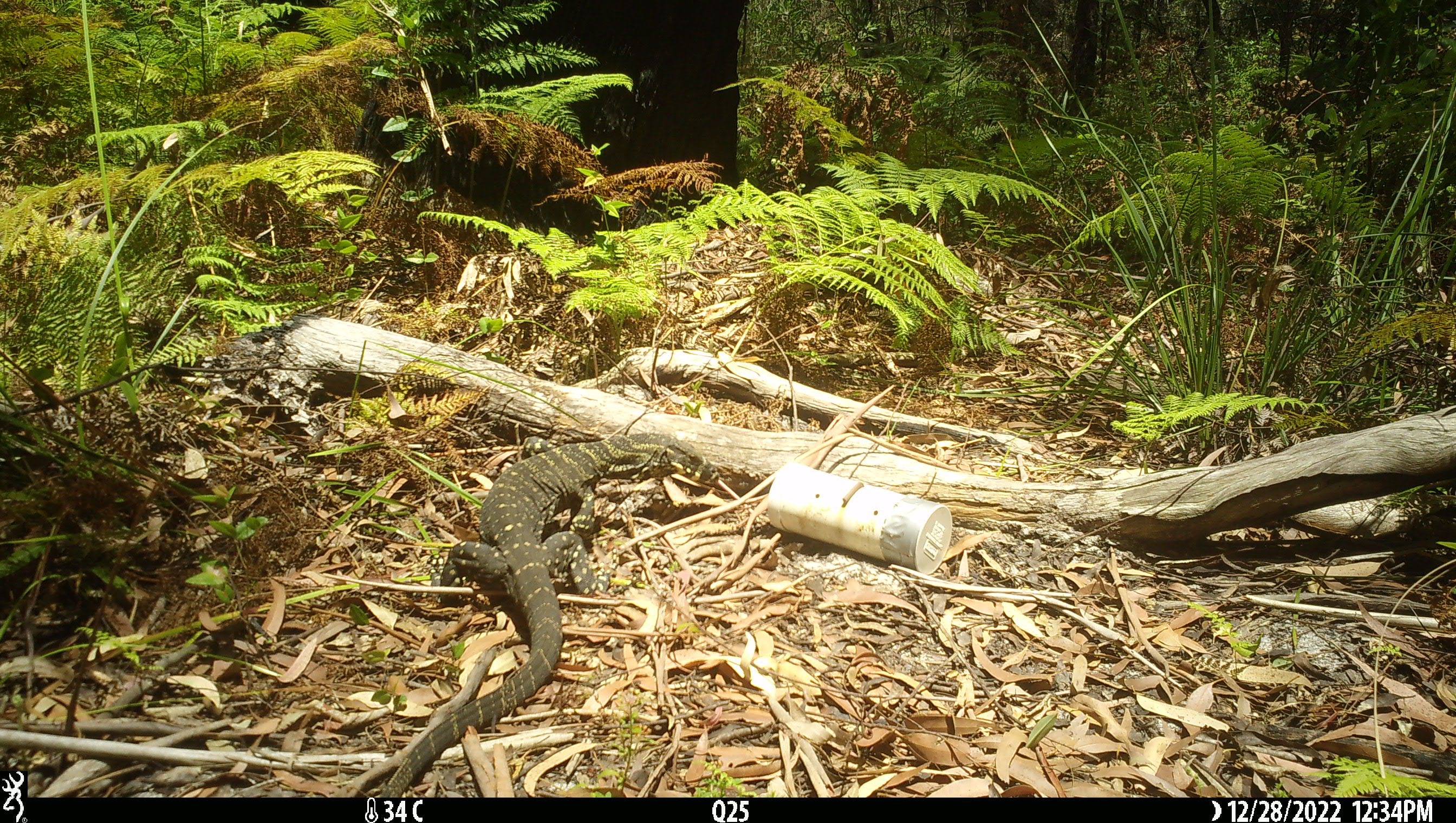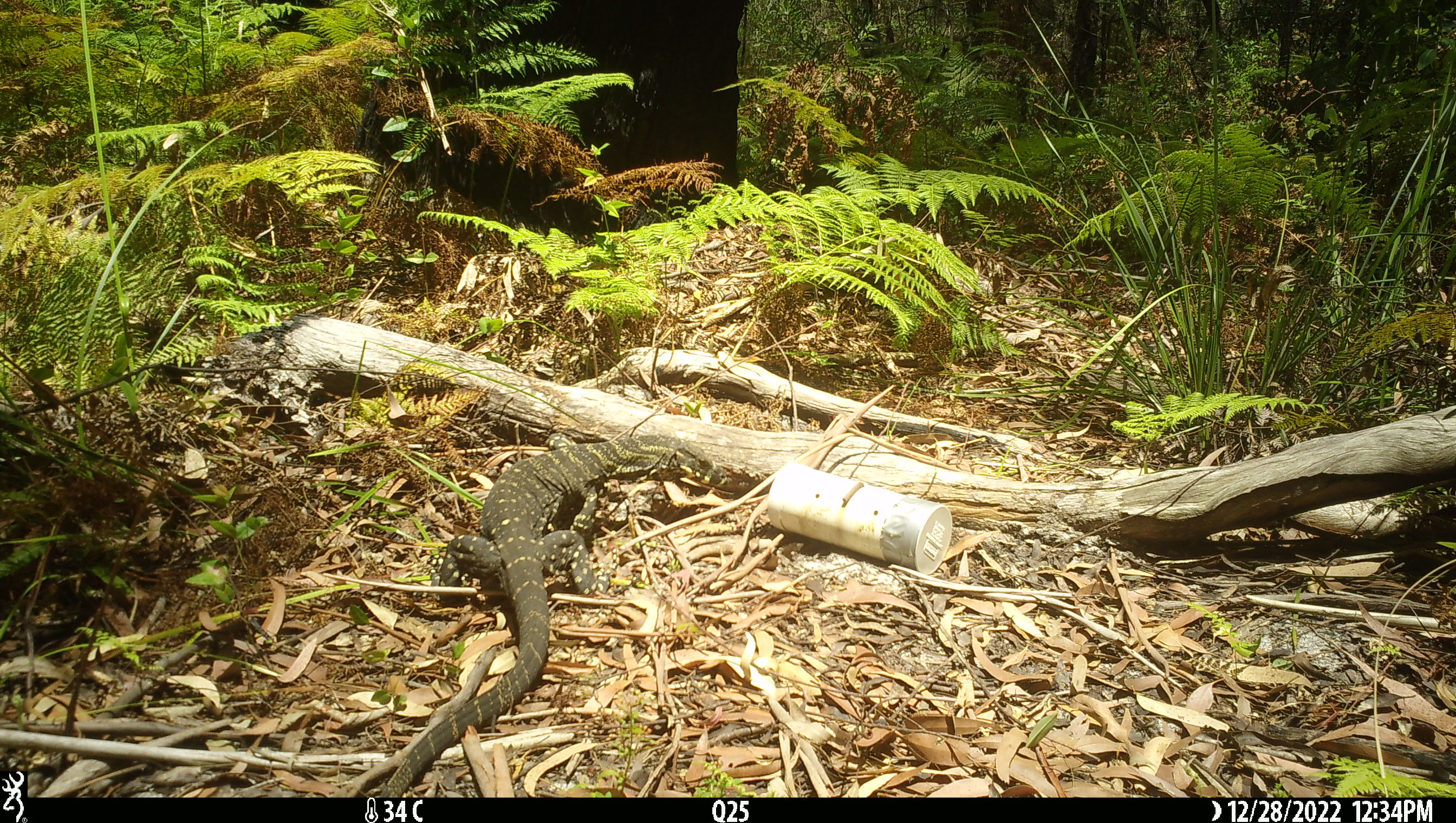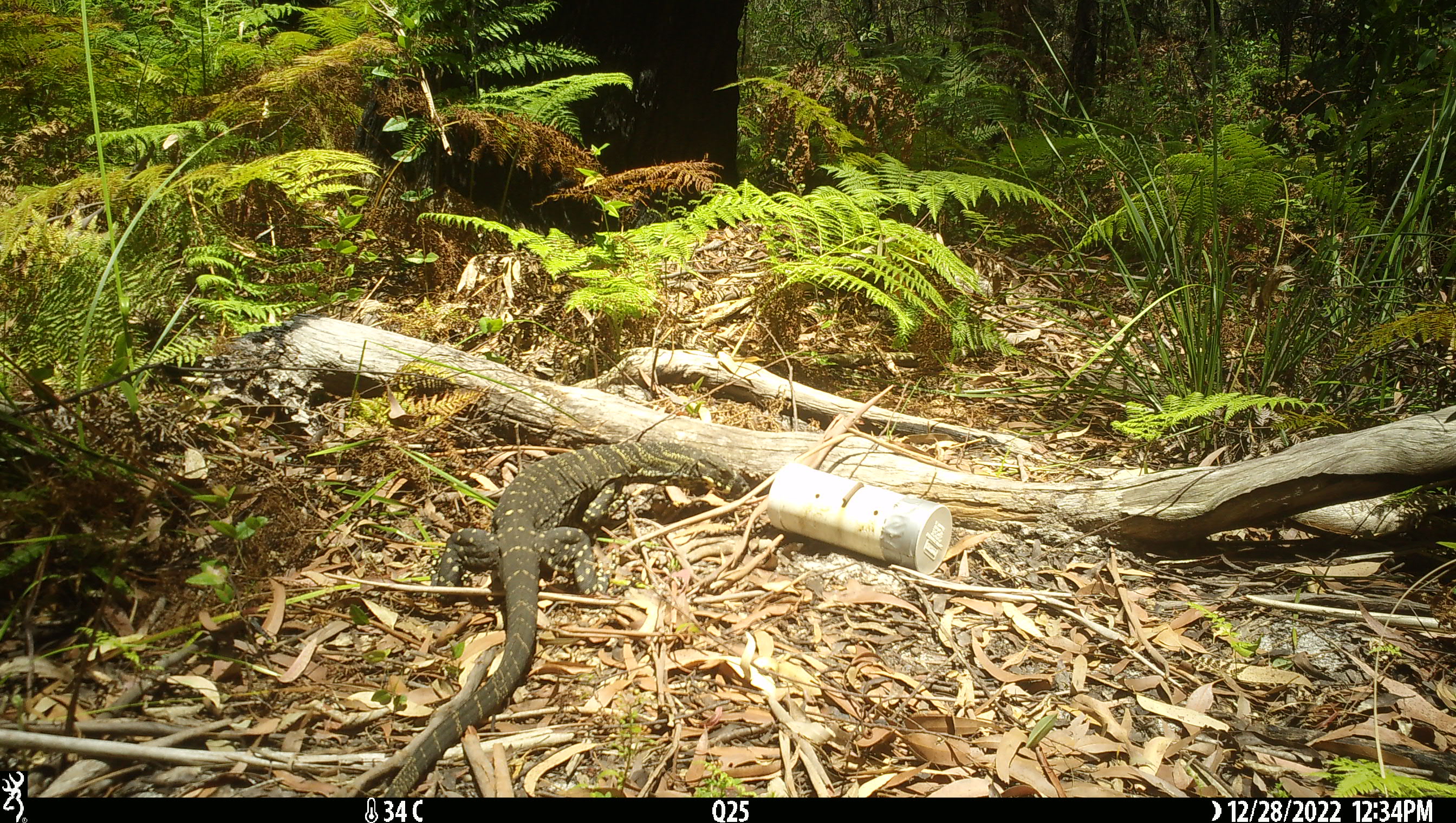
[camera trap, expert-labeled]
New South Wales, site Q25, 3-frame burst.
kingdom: Animalia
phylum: Chordata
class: Reptilia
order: Squamata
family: Varanidae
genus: Varanus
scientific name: Varanus varius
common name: lace monitor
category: goanna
Goanna (lace monitor) (Varanus varius).